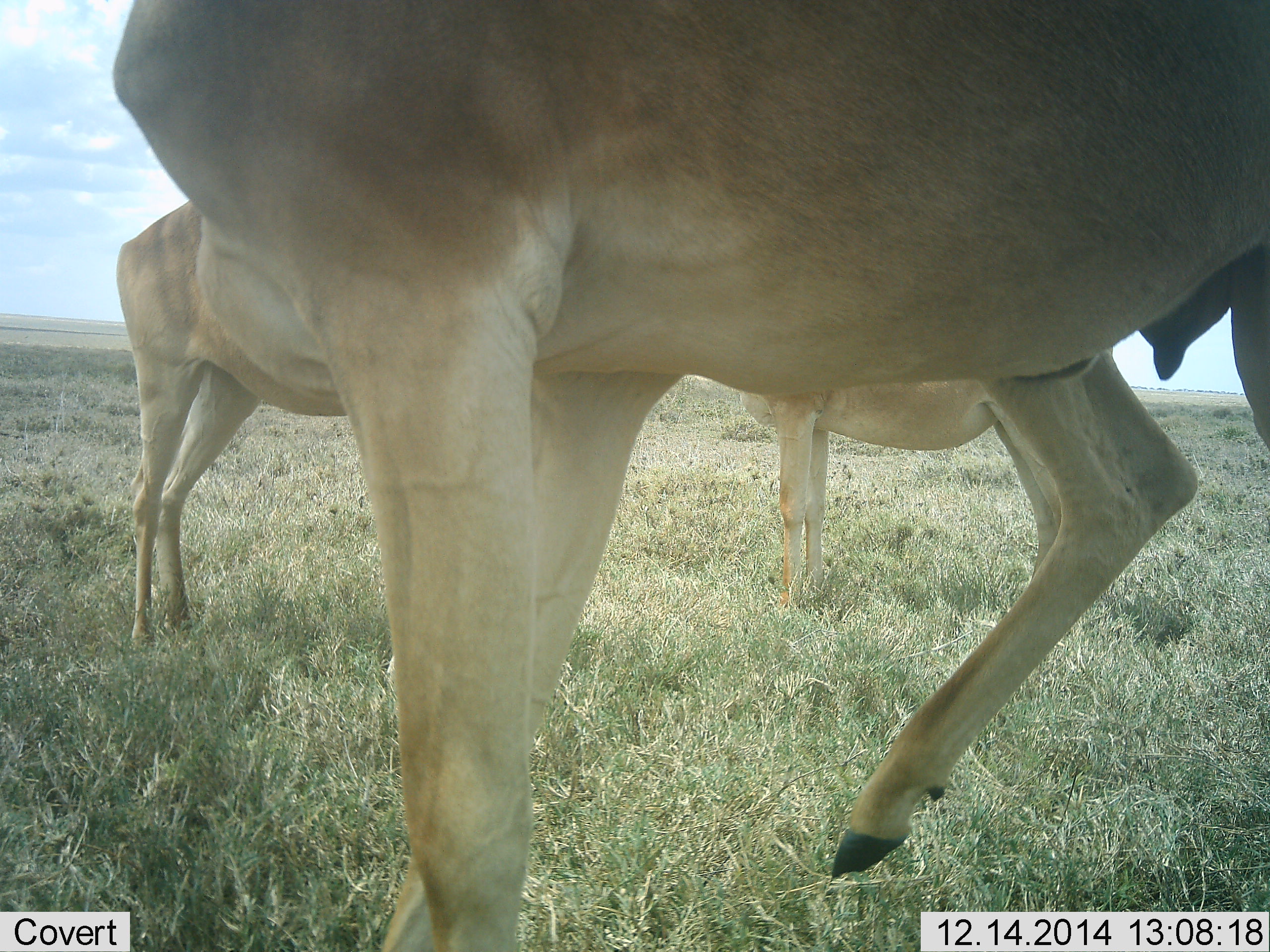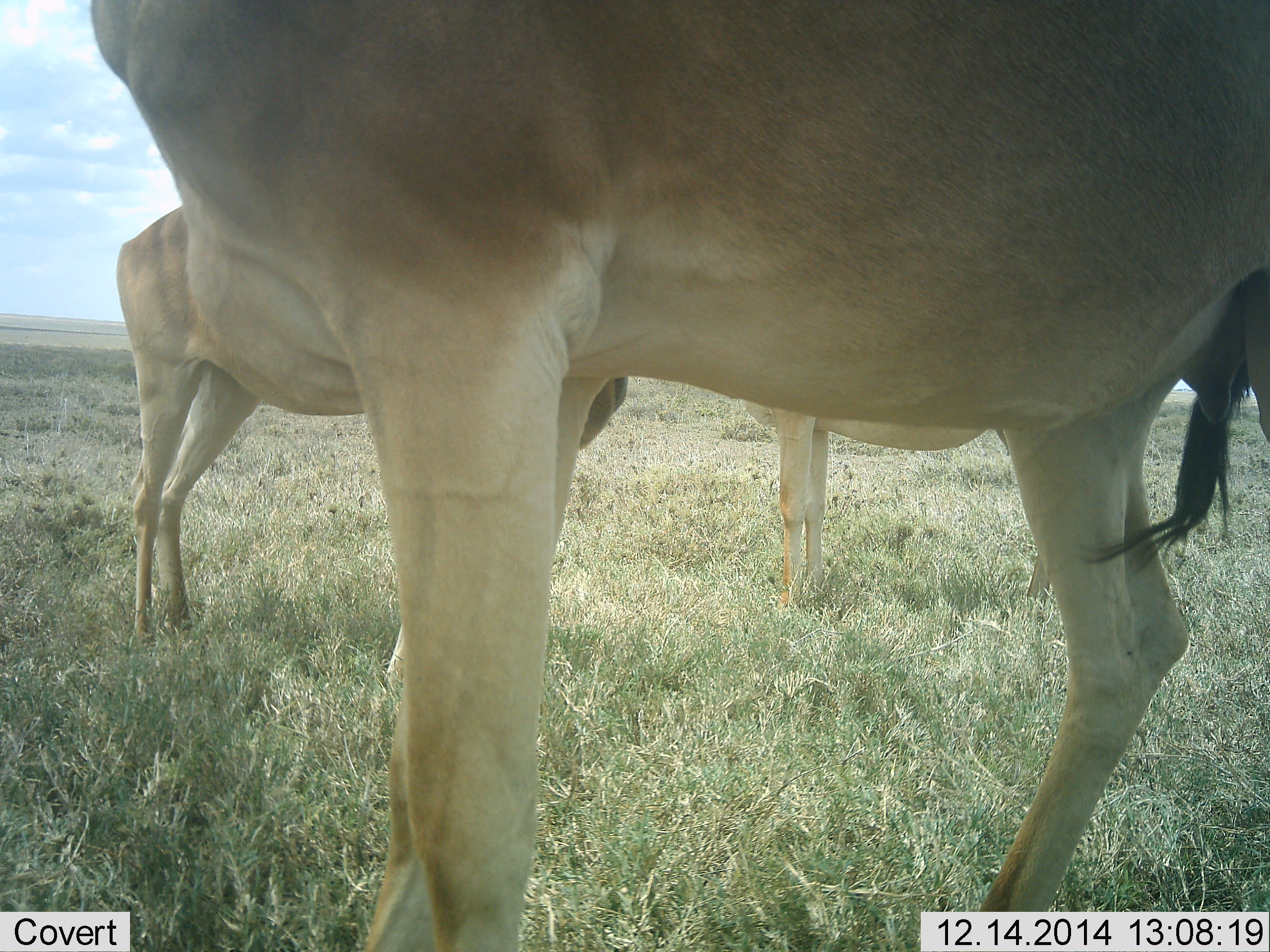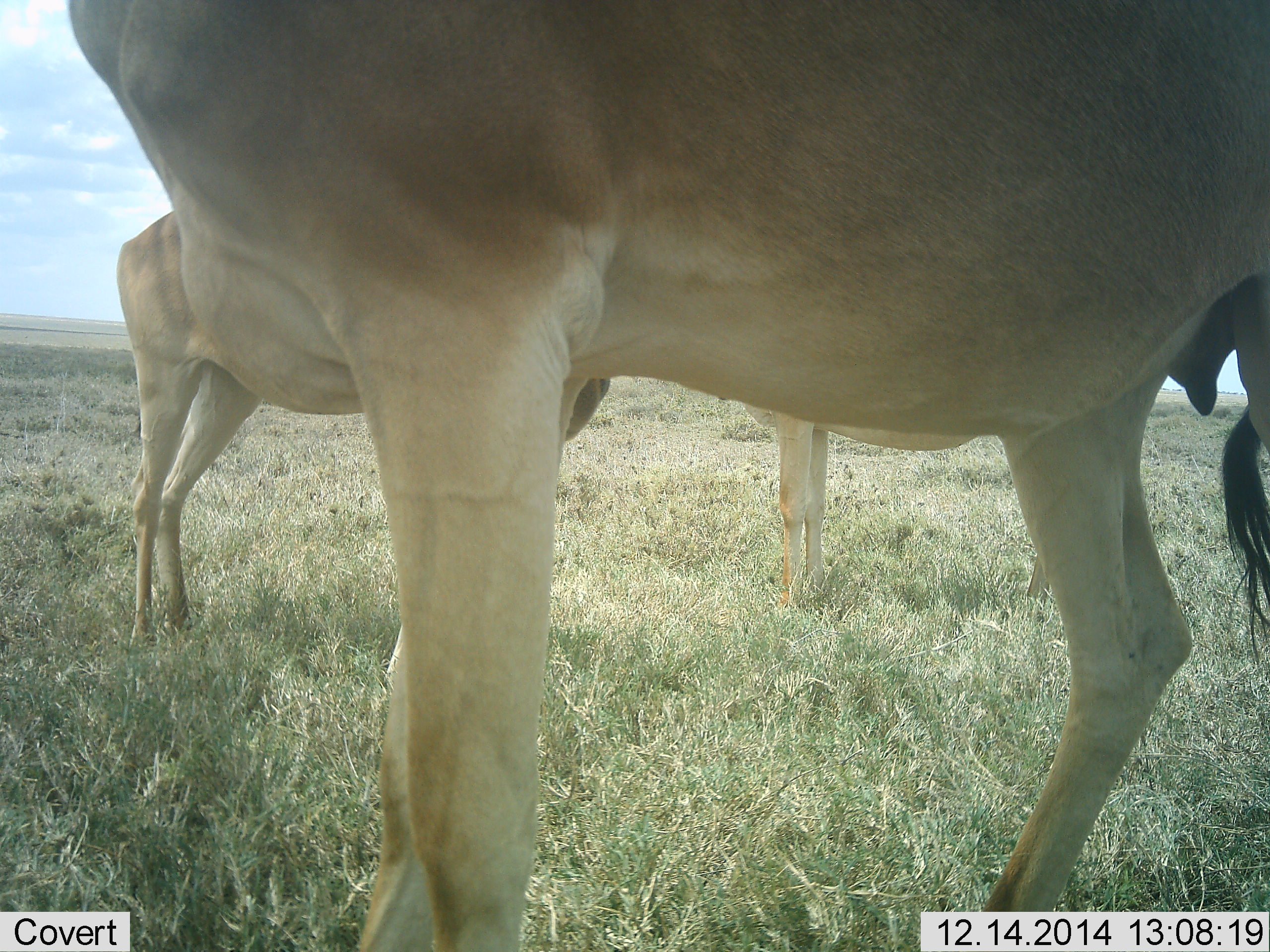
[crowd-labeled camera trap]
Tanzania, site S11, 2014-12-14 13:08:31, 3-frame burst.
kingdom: Animalia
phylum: Chordata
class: Mammalia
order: Artiodactyla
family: Bovidae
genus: Alcelaphus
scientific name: Alcelaphus buselaphus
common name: hartebeest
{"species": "hartebeest (Alcelaphus buselaphus)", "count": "3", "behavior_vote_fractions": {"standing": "100%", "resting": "0%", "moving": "0%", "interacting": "10%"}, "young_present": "20%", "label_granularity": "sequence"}